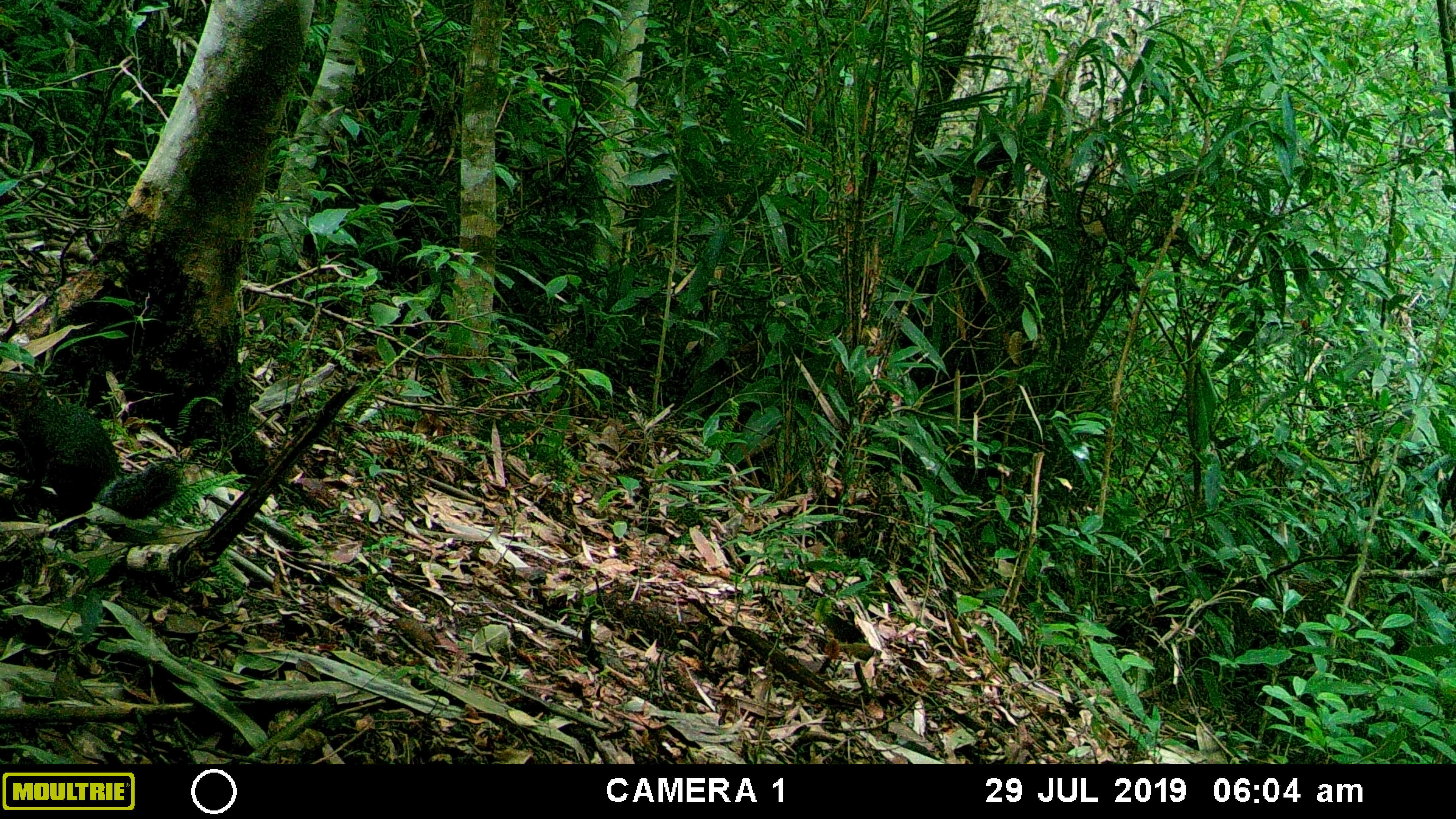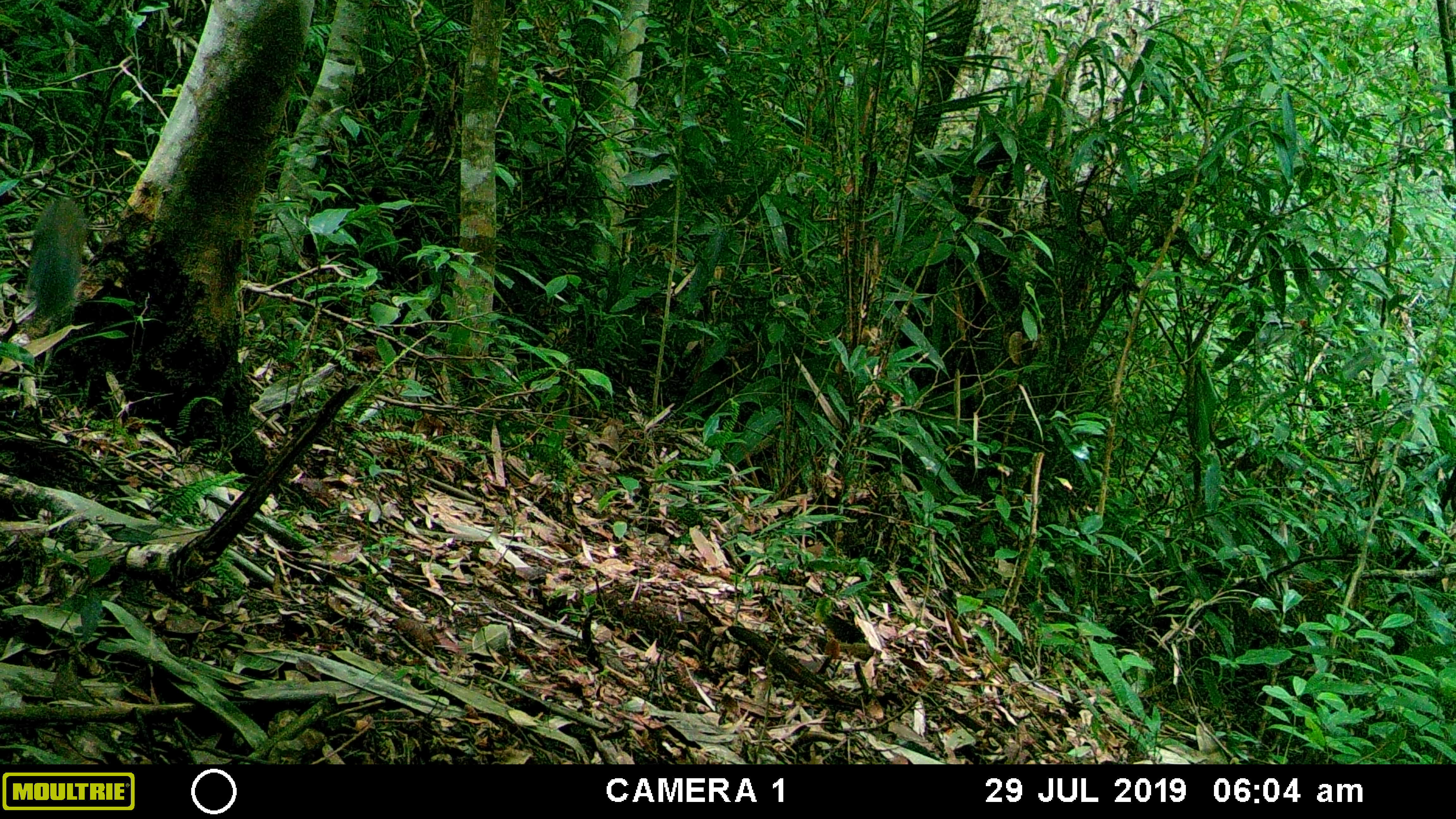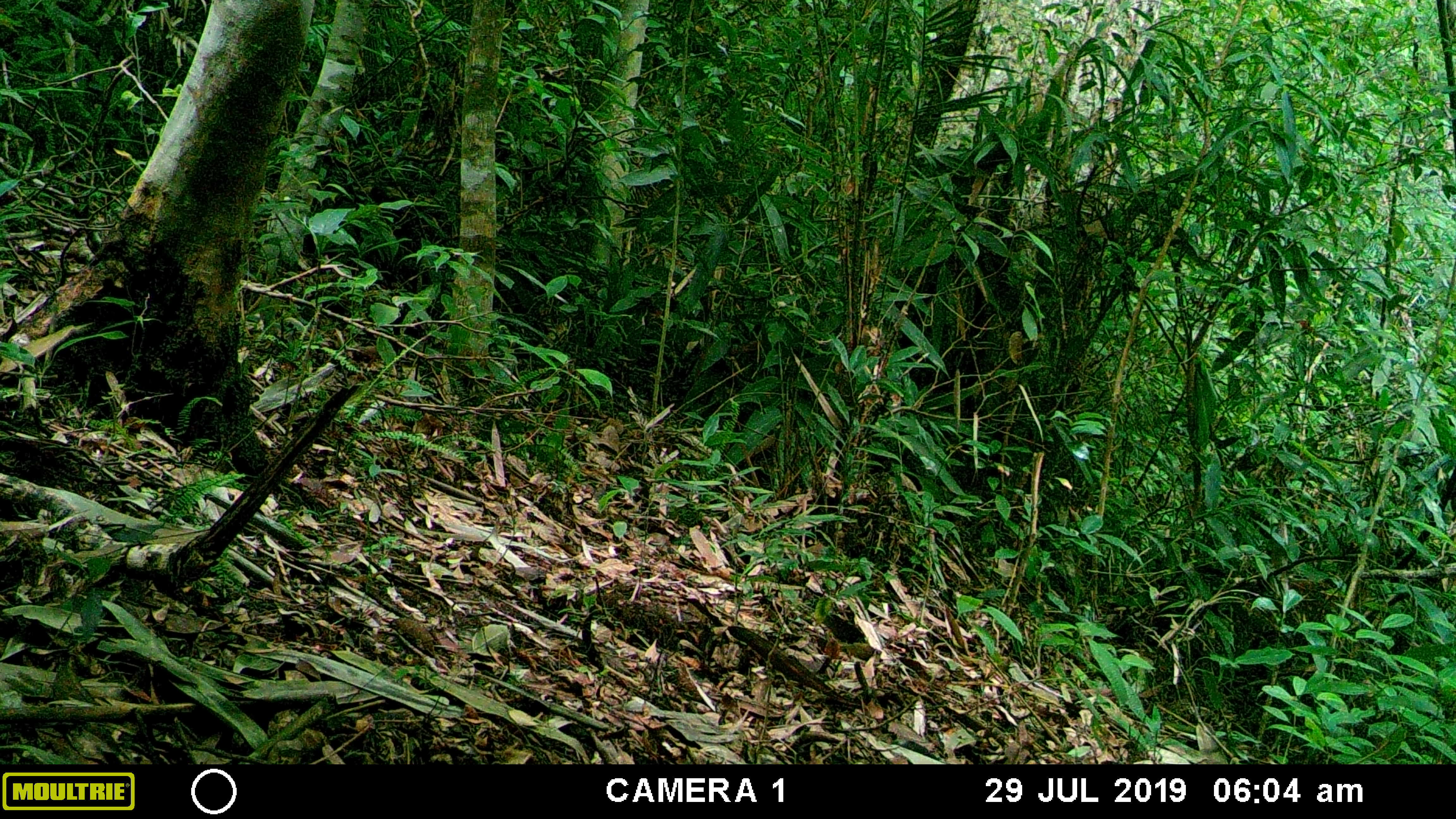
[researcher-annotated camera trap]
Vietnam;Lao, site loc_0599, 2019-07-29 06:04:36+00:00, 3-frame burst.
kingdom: Animalia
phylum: Chordata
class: Mammalia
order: Rodentia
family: Sciuridae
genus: Dremomys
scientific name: Dremomys rufigenis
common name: red-cheeked squirrel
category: red cheeked squirrel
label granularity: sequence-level